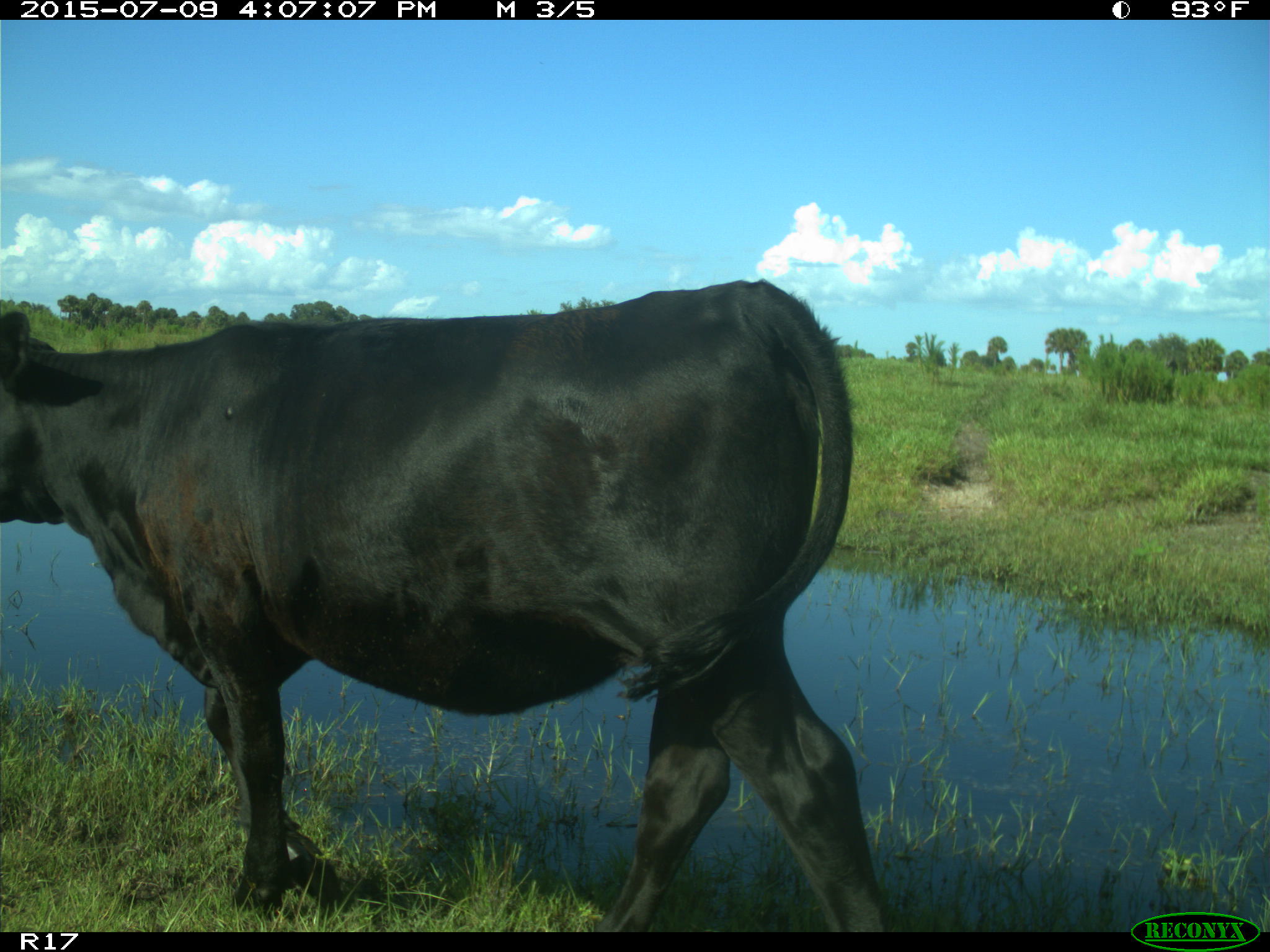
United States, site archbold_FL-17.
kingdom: Animalia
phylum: Chordata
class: Mammalia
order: Artiodactyla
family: Bovidae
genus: Bos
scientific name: Bos taurus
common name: domestic cow